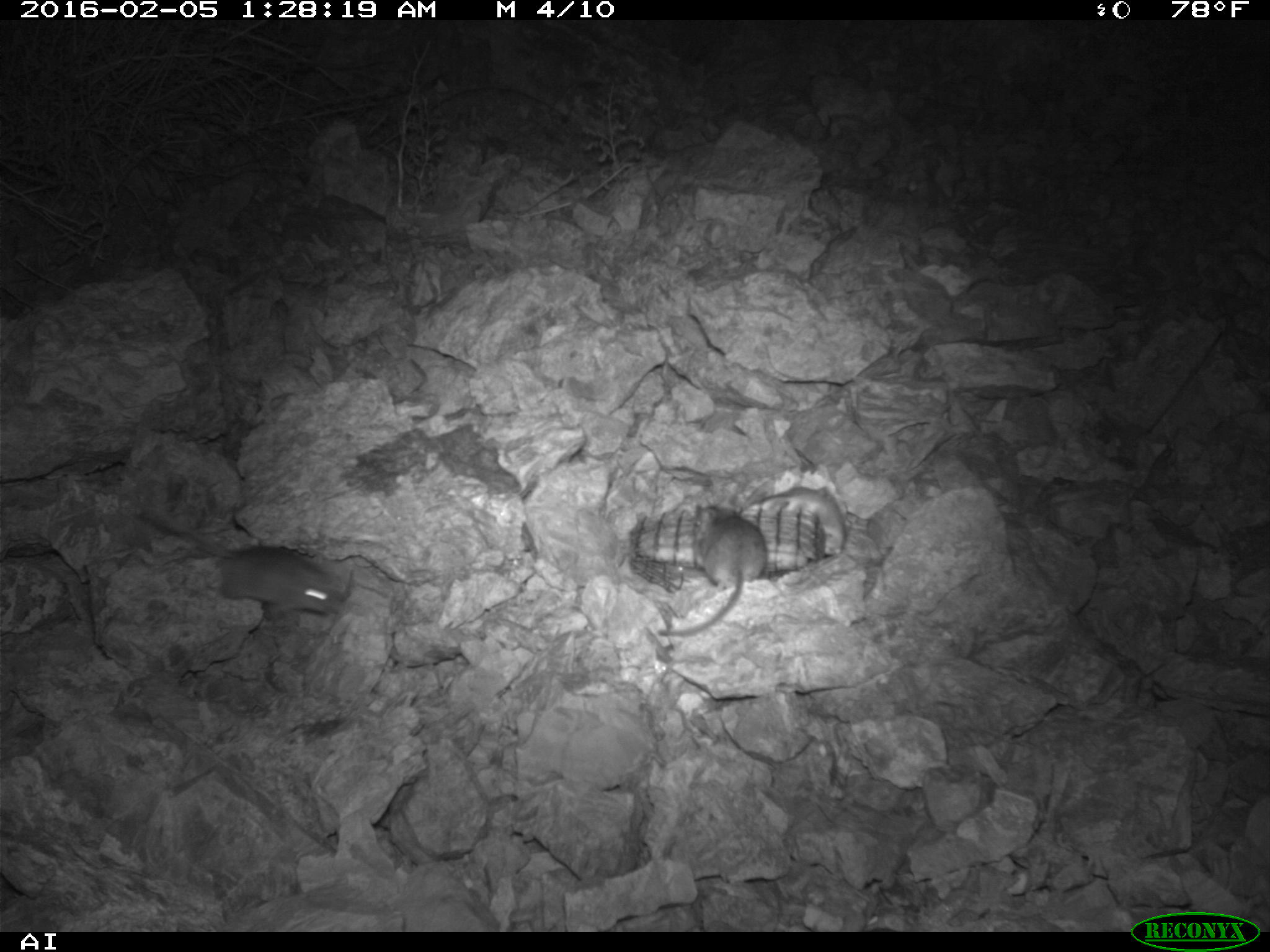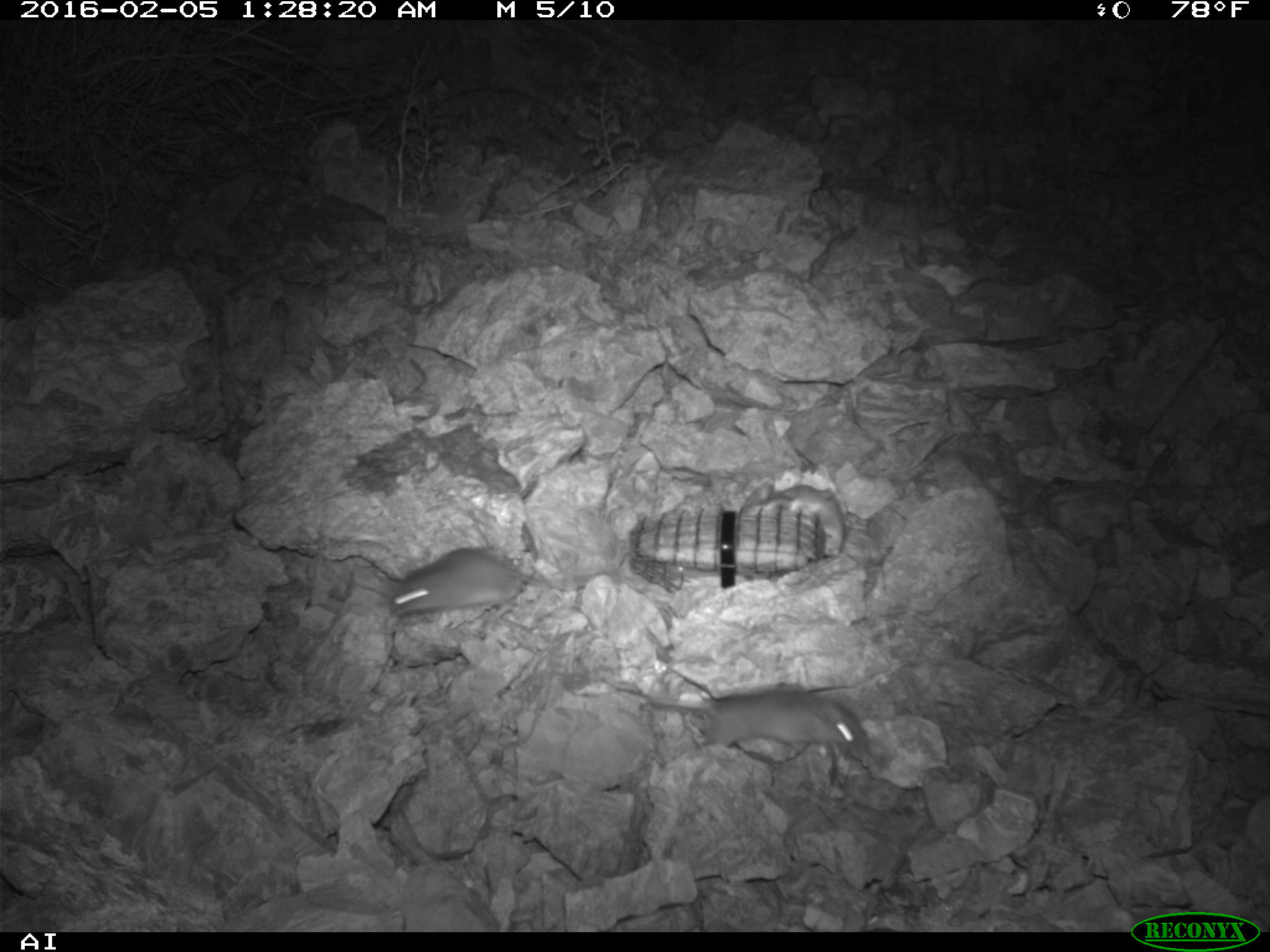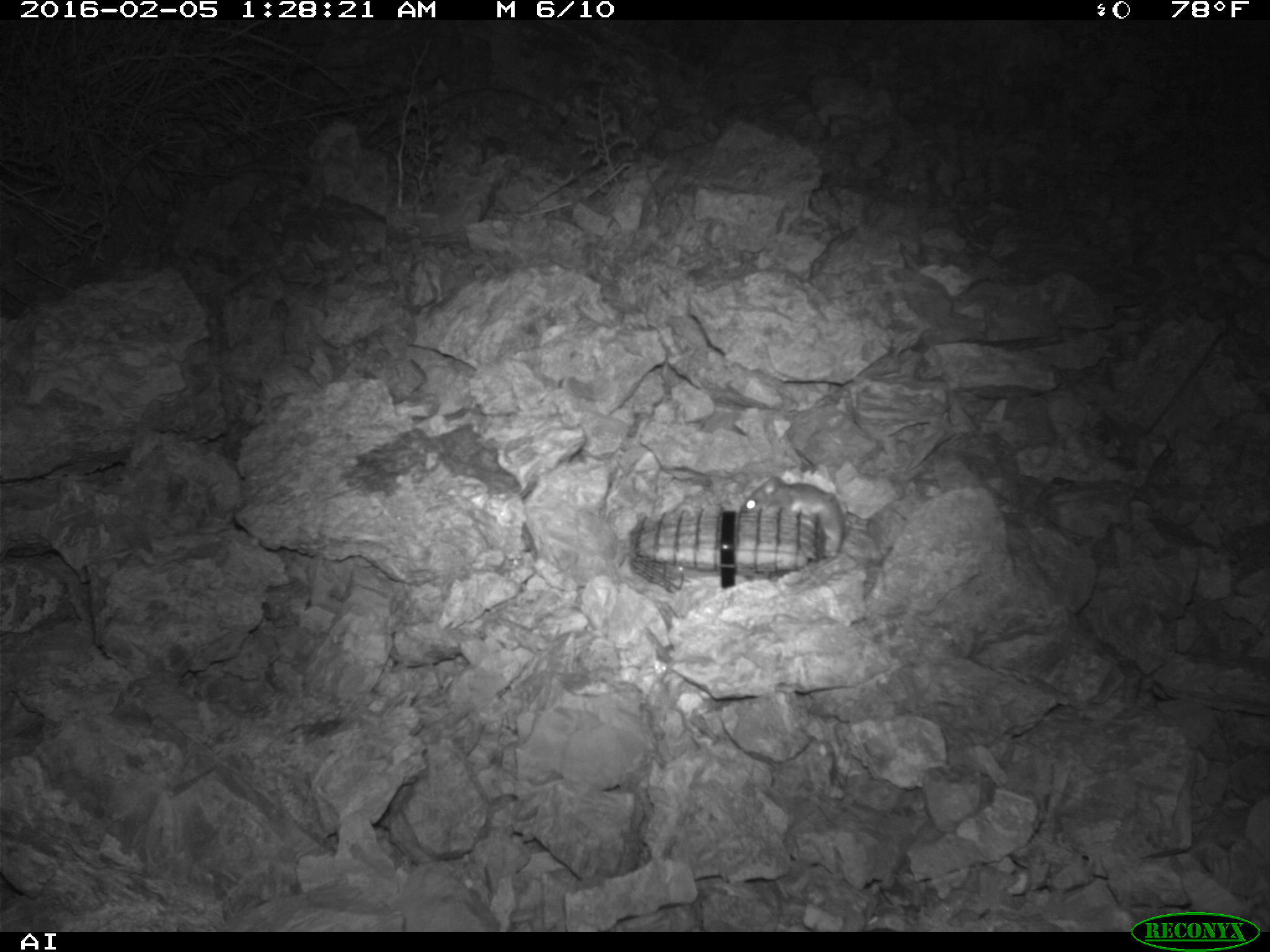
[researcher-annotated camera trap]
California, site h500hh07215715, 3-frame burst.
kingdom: Animalia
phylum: Chordata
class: Mammalia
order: Rodentia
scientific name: Rodentia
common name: rodent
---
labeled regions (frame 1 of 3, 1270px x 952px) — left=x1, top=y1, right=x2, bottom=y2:
rodent: left=142, top=512, right=358, bottom=618; left=644, top=502, right=769, bottom=641; left=762, top=485, right=846, bottom=552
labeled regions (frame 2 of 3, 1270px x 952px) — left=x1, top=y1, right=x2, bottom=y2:
rodent: left=386, top=508, right=581, bottom=623; left=639, top=689, right=865, bottom=772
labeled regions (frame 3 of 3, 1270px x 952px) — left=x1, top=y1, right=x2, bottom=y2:
rodent: left=740, top=473, right=846, bottom=557